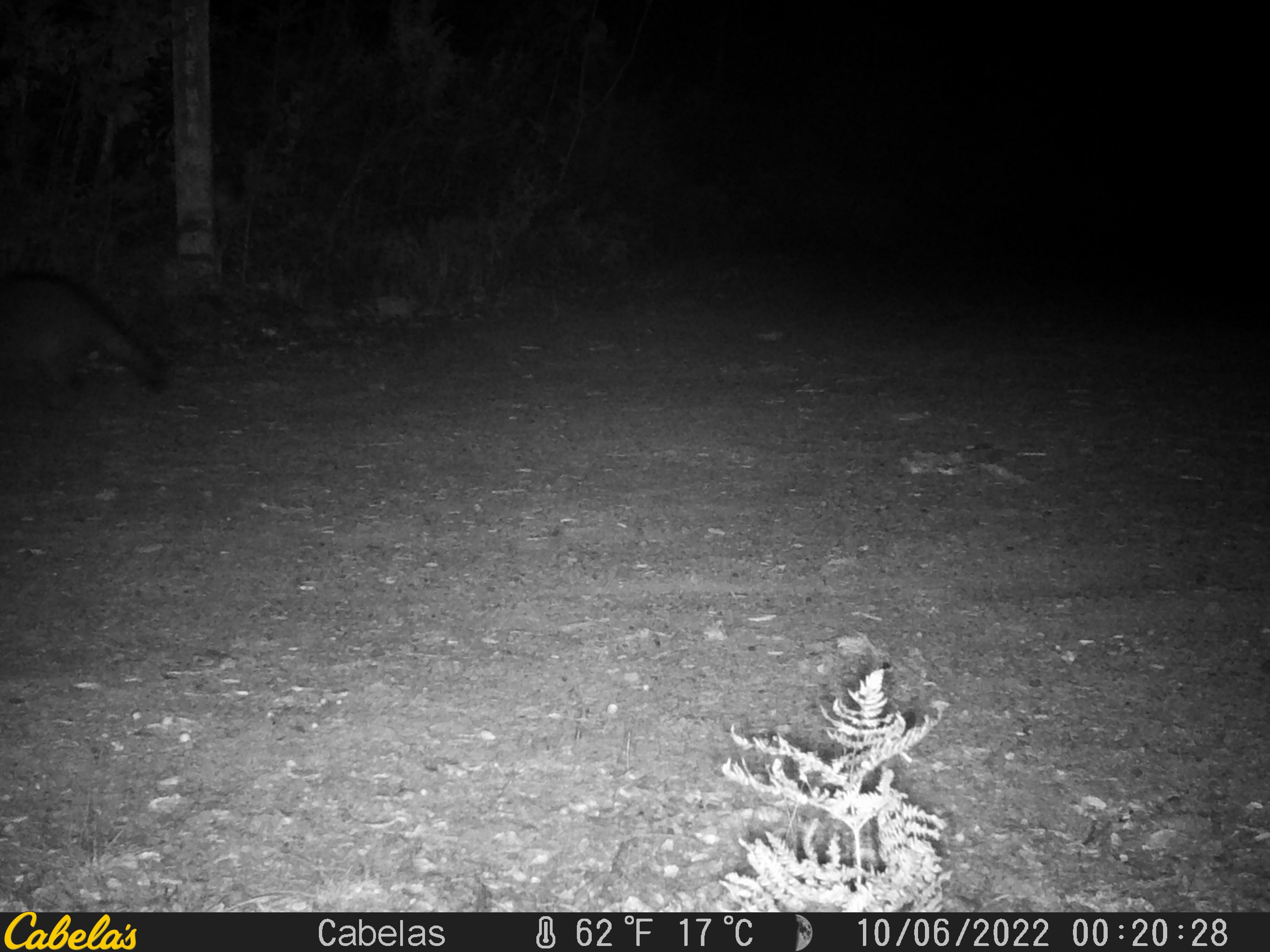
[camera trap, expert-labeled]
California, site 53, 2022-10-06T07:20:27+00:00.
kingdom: Animalia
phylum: Chordata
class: Mammalia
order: Carnivora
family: Procyonidae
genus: Procyon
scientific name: Procyon lotor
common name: raccoon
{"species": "raccoon (Procyon lotor)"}